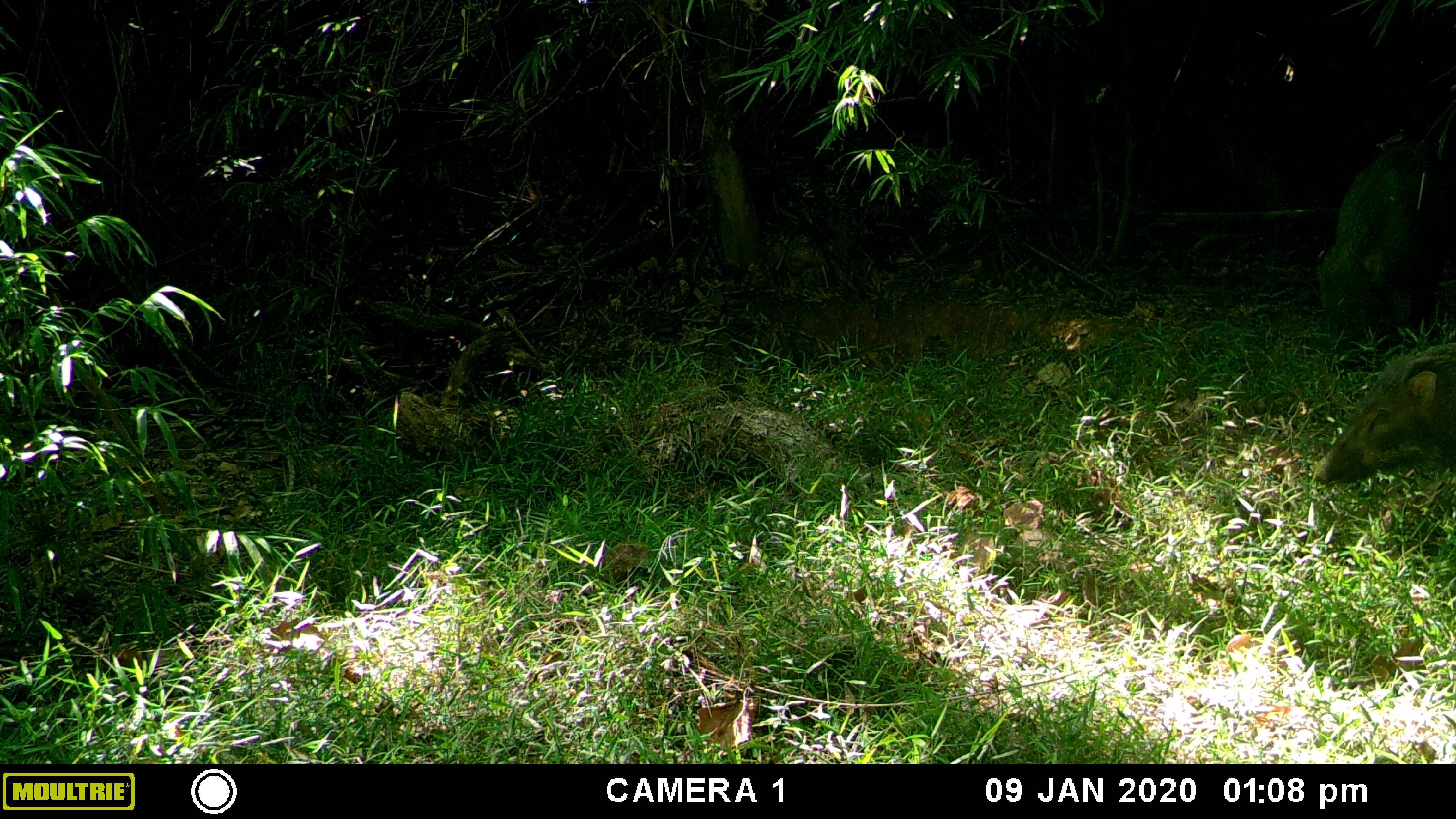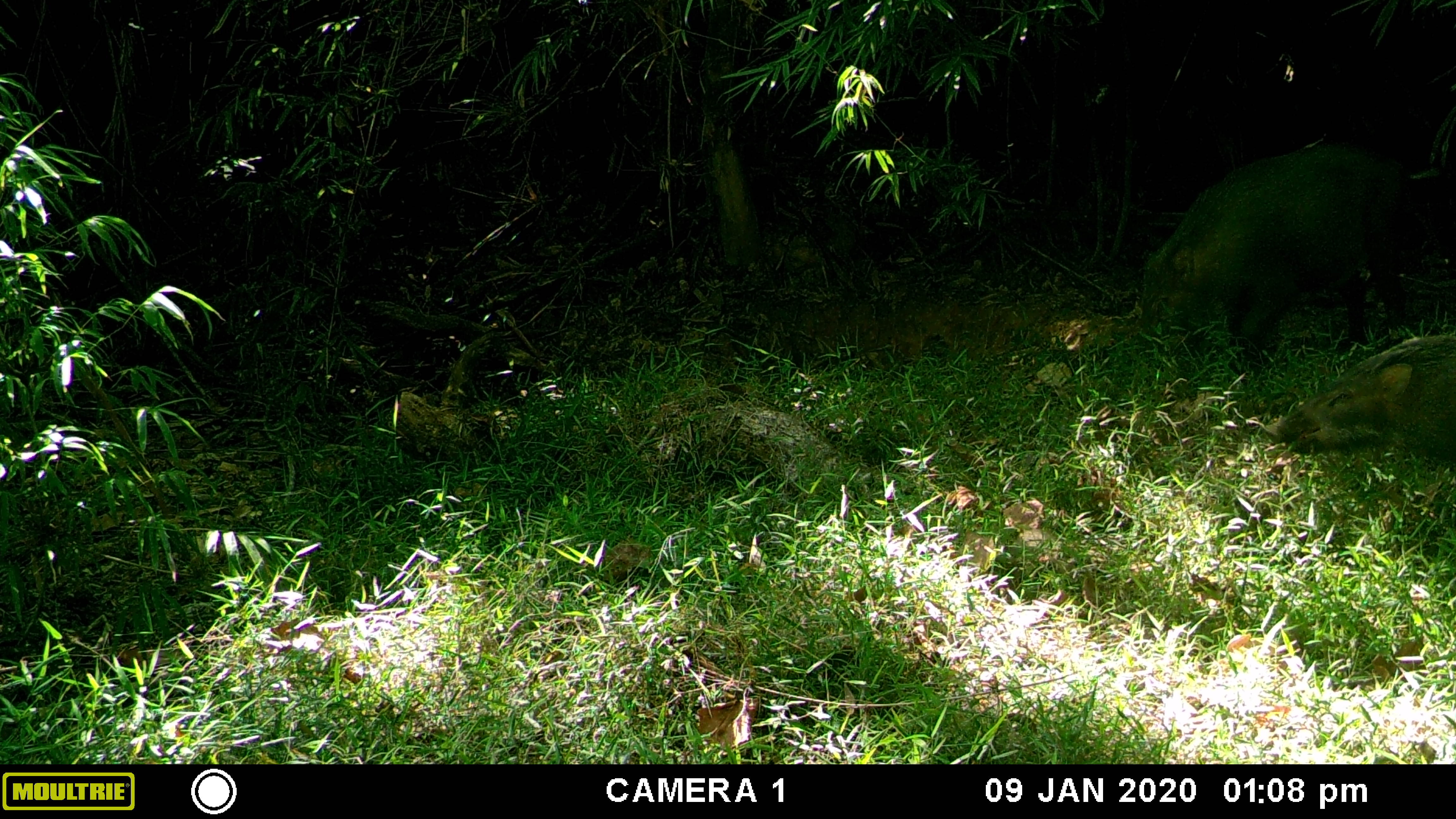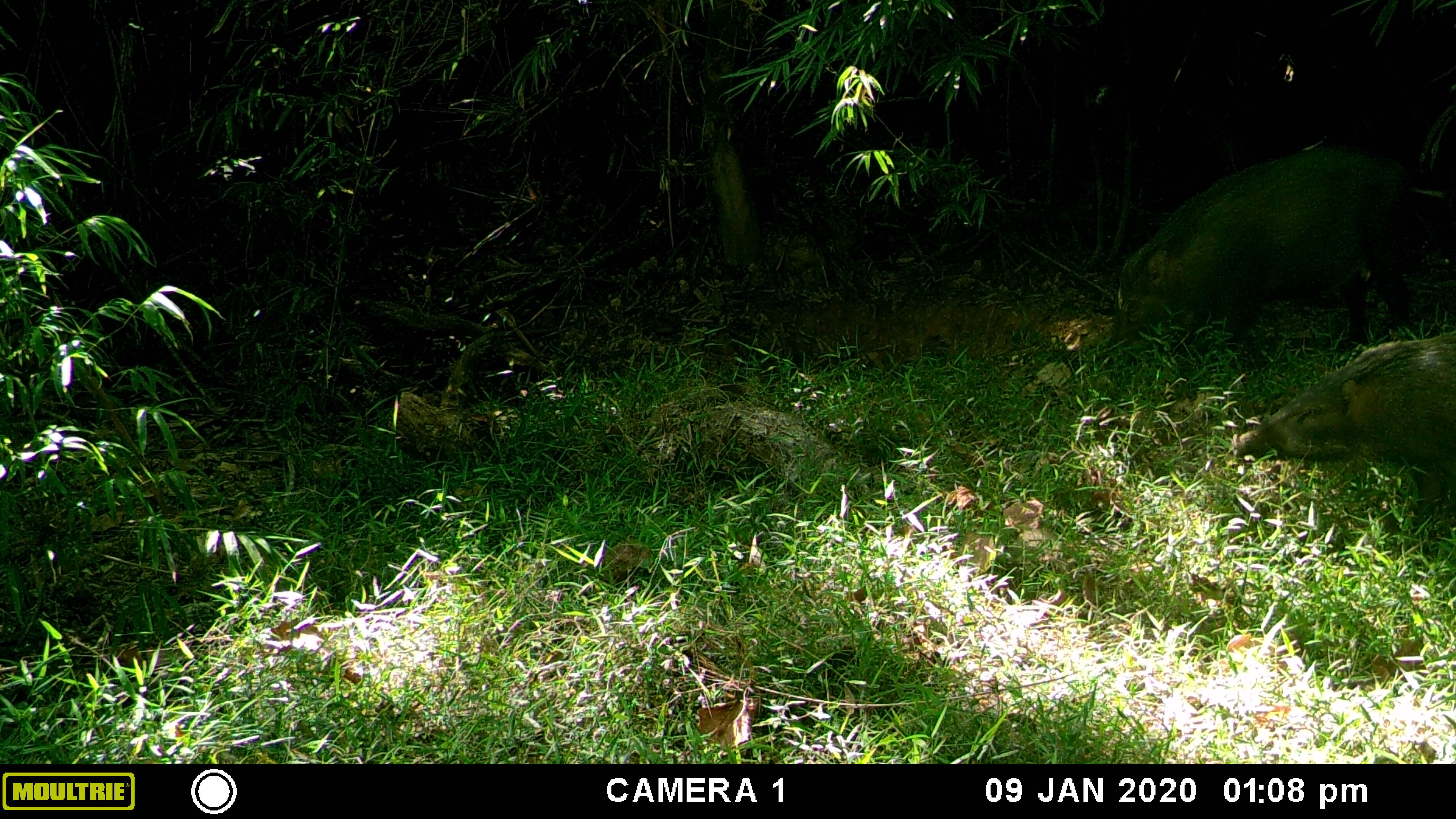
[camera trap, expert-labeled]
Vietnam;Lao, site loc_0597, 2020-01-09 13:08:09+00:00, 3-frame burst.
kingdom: Animalia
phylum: Chordata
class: Mammalia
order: Artiodactyla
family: Suidae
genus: Sus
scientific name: Sus scrofa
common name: eurasian wild pig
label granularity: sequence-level